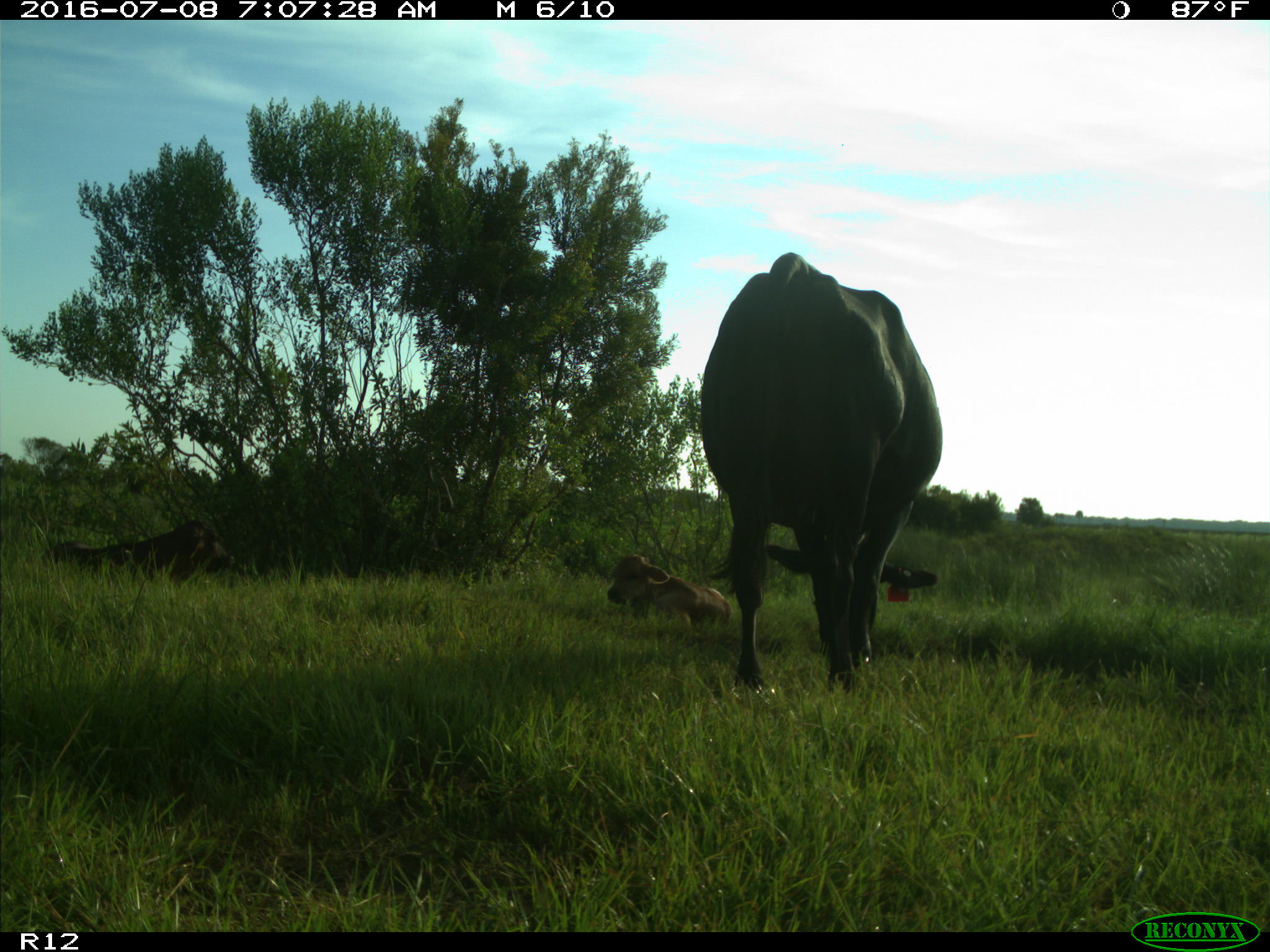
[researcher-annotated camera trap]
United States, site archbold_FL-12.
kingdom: Animalia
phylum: Chordata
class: Mammalia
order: Artiodactyla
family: Bovidae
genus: Bos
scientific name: Bos taurus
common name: domestic cow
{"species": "Bos taurus (domestic cow)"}